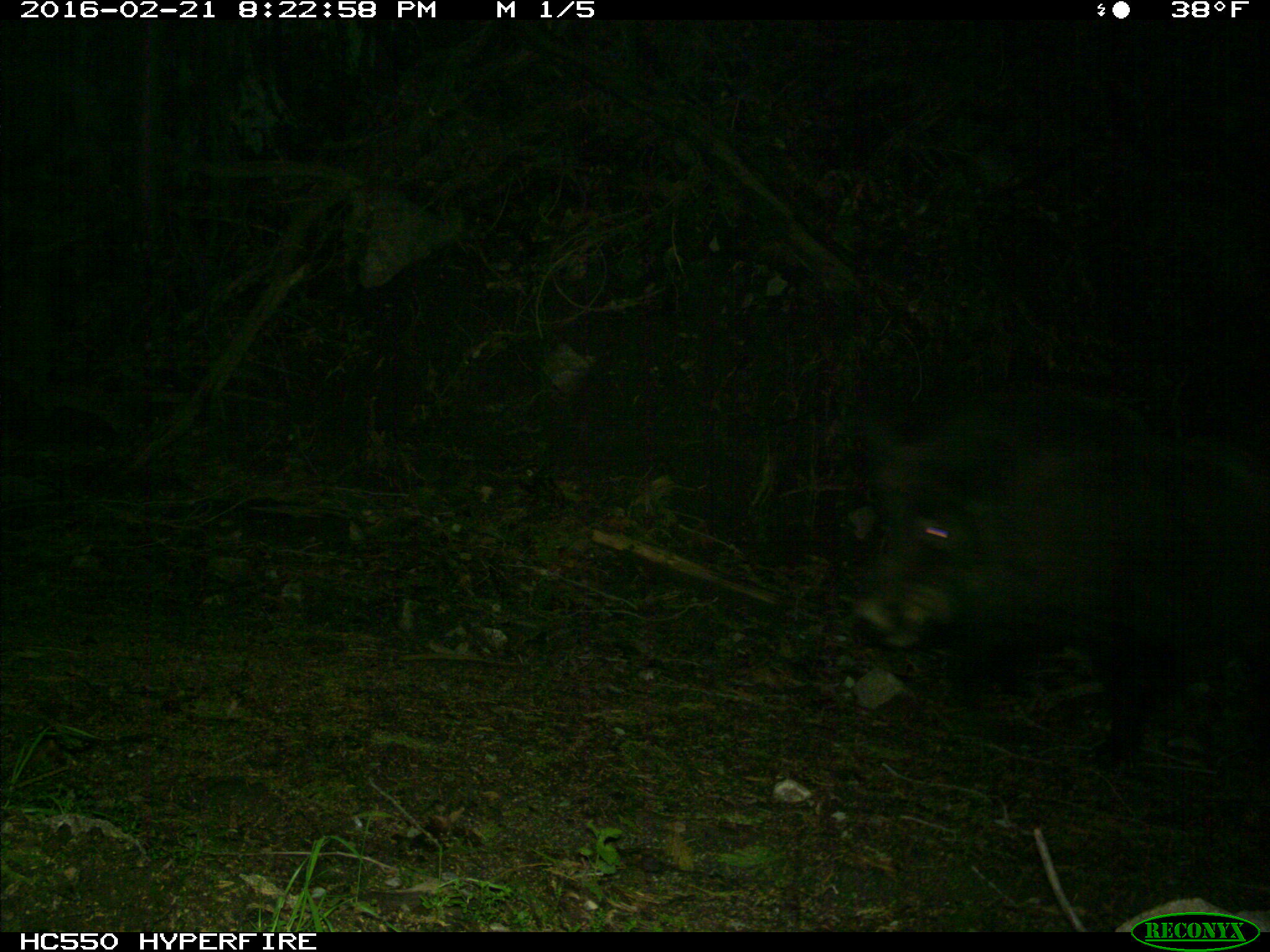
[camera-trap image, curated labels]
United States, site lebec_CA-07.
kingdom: Animalia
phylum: Chordata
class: Mammalia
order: Artiodactyla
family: Suidae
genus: Sus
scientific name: Sus scrofa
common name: wild boar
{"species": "Sus scrofa (wild boar)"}